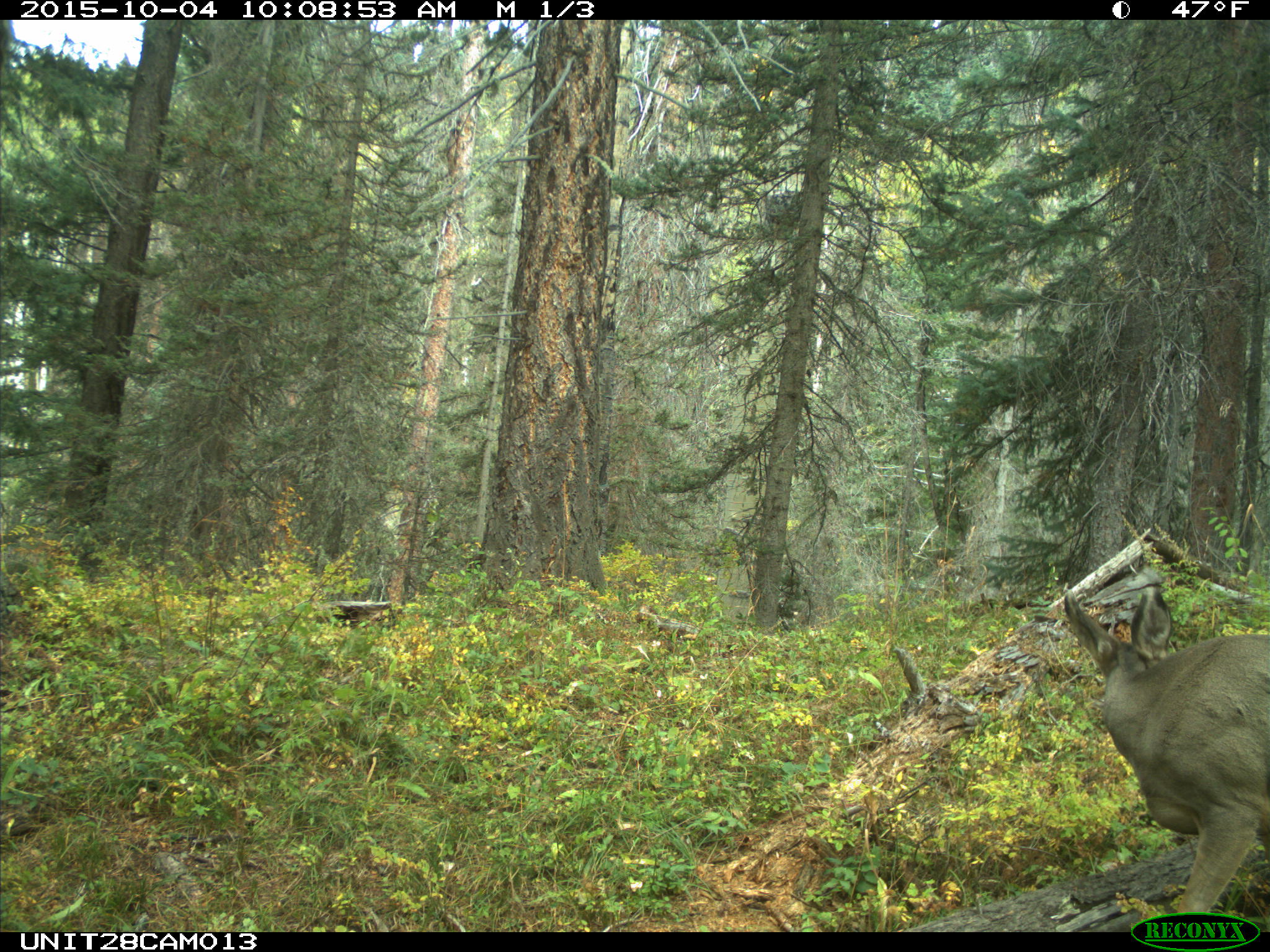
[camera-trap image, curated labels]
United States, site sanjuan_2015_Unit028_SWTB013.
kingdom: Animalia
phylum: Chordata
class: Mammalia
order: Artiodactyla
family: Cervidae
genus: Odocoileus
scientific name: Odocoileus hemionus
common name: mule deer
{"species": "Odocoileus hemionus (mule deer)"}